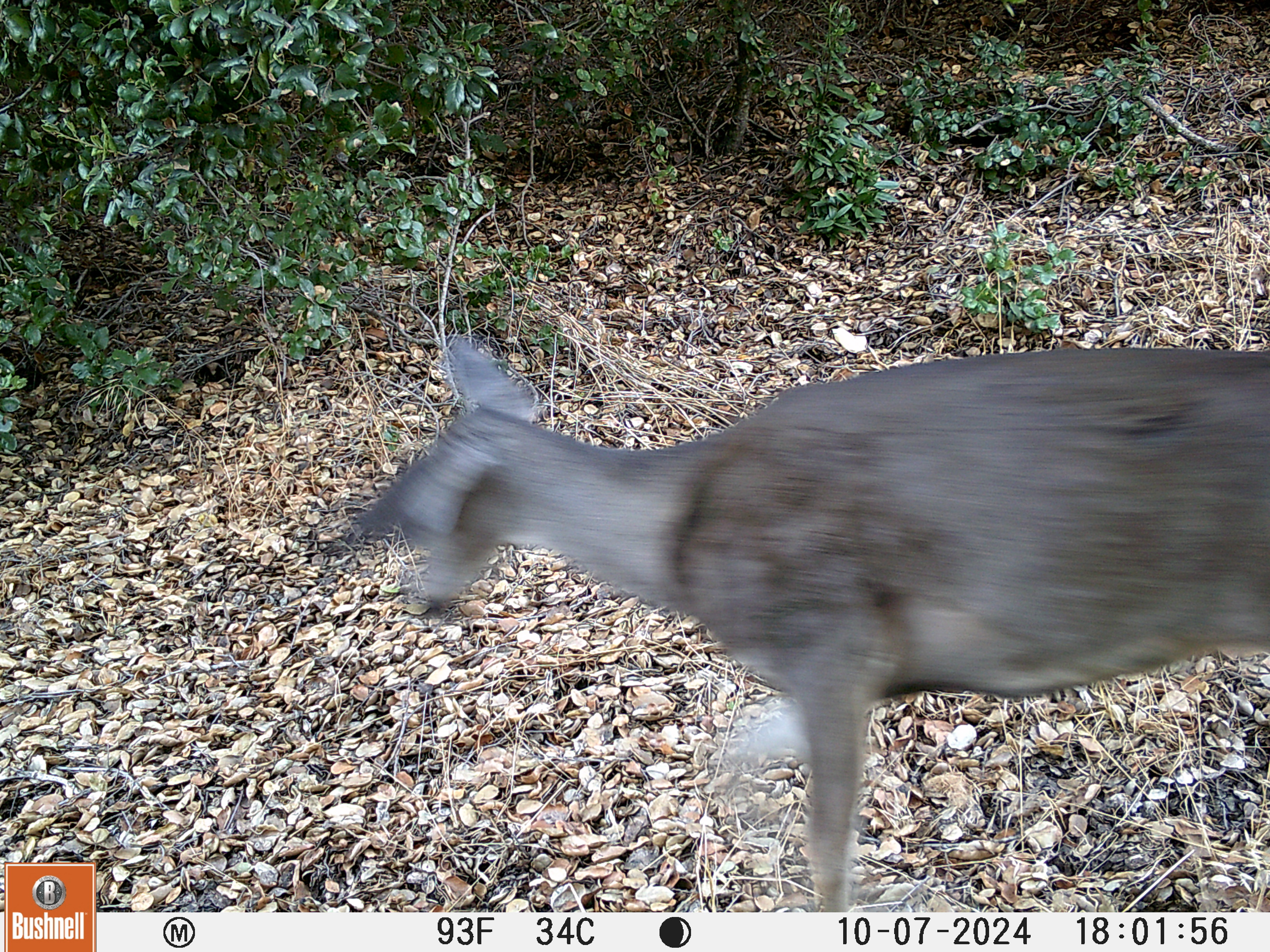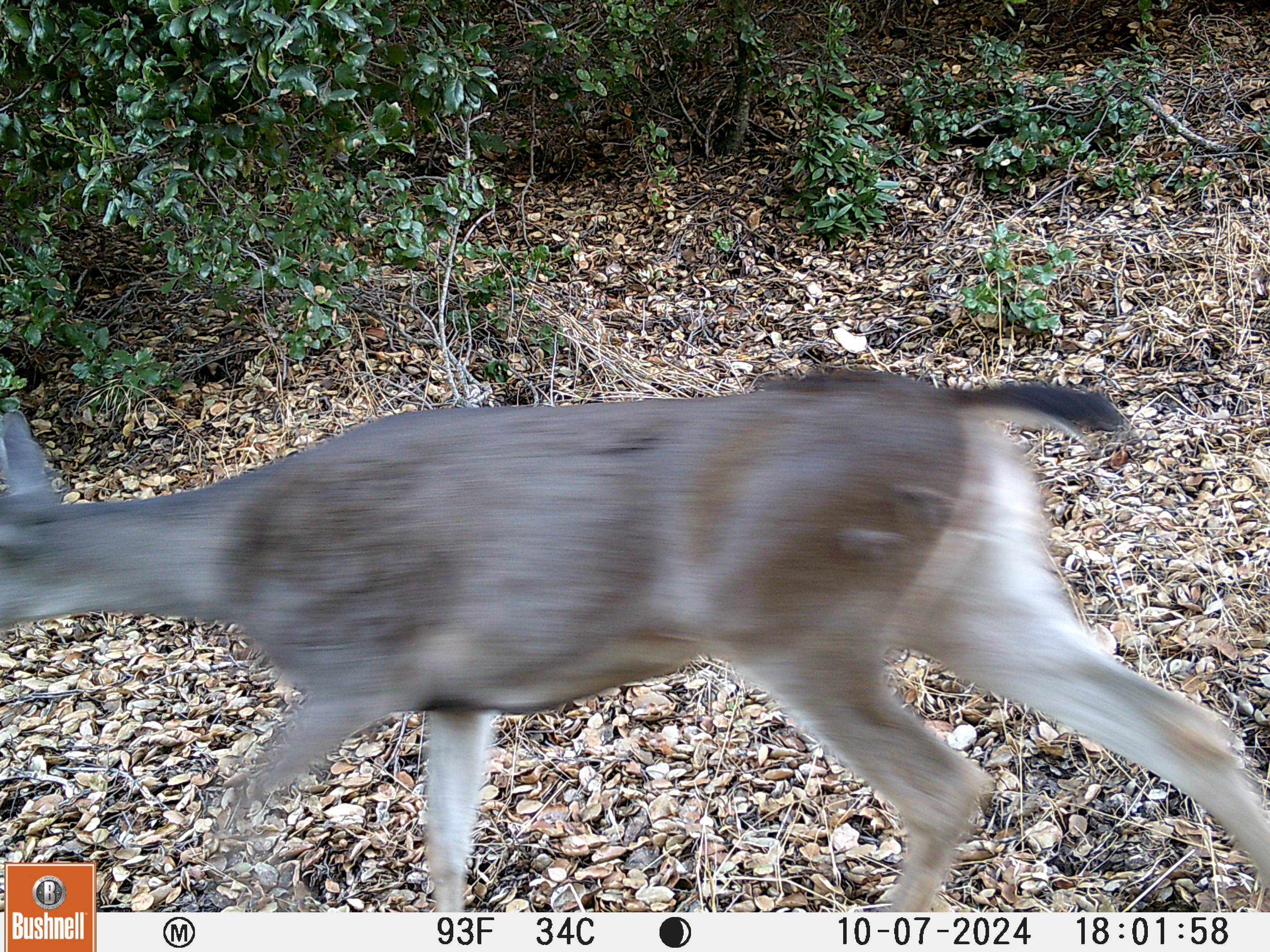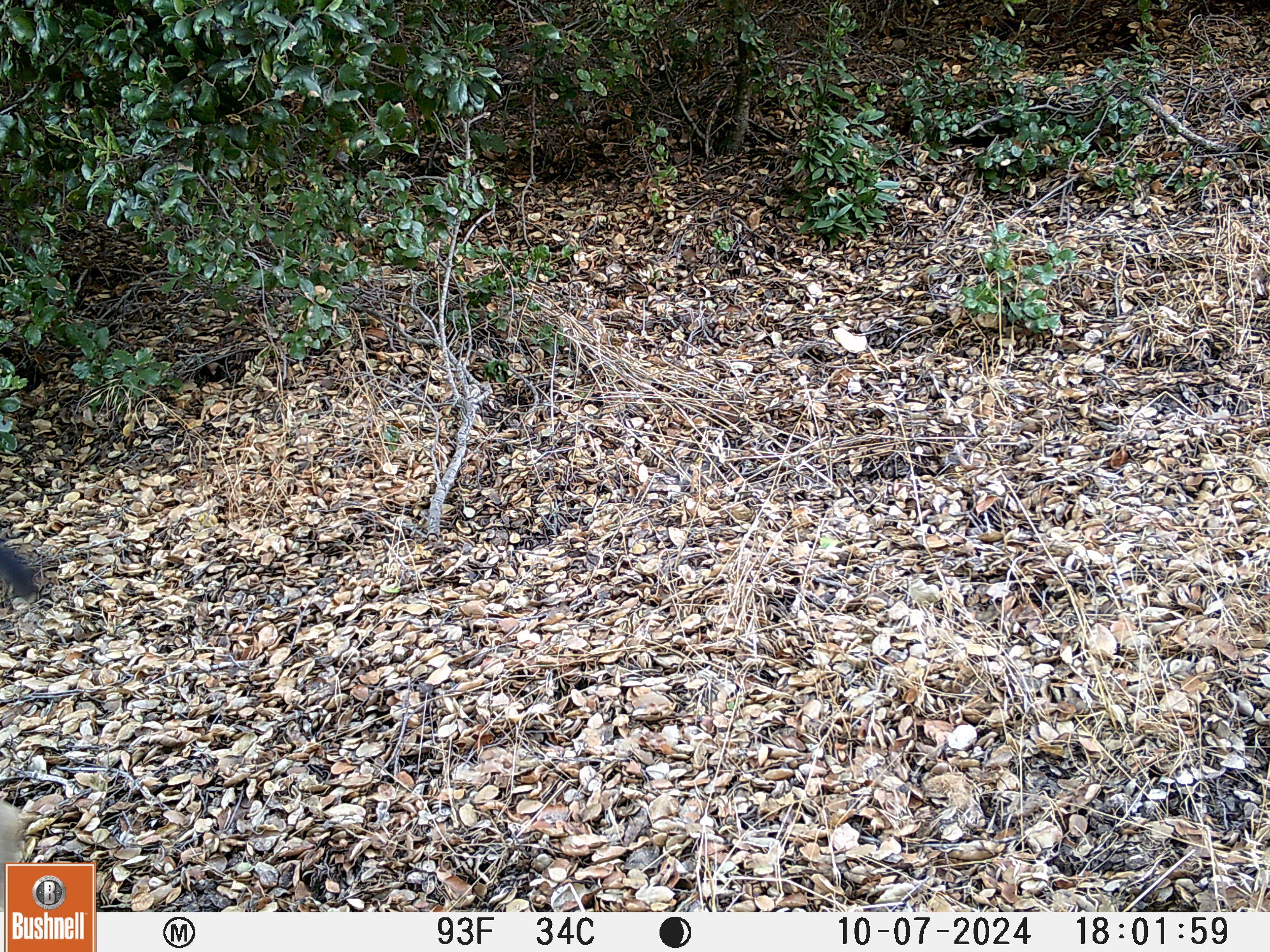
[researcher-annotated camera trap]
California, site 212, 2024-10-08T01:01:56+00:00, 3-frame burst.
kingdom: Animalia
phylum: Chordata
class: Mammalia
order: Artiodactyla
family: Cervidae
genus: Odocoileus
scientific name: Odocoileus hemionus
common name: mule deer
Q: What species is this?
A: Mule deer (Odocoileus hemionus).